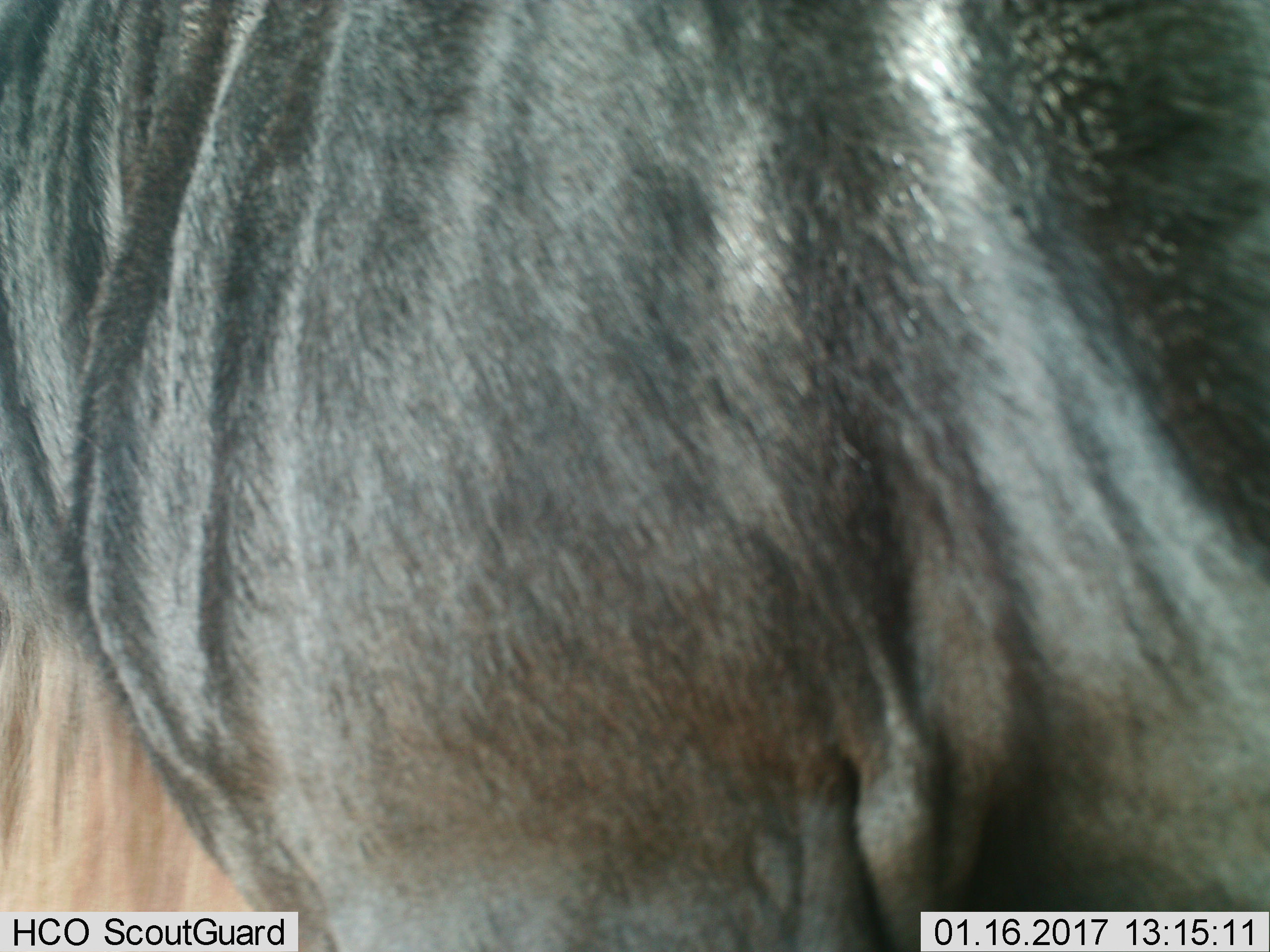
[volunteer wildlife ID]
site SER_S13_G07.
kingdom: Animalia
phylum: Chordata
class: Mammalia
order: Artiodactyla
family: Bovidae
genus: Connochaetes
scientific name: Connochaetes taurinus taurinus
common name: blue wildebeest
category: wildebeestblue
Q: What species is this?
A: Wildebeestblue (blue wildebeest) (Connochaetes taurinus taurinus).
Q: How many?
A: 1.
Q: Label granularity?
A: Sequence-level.